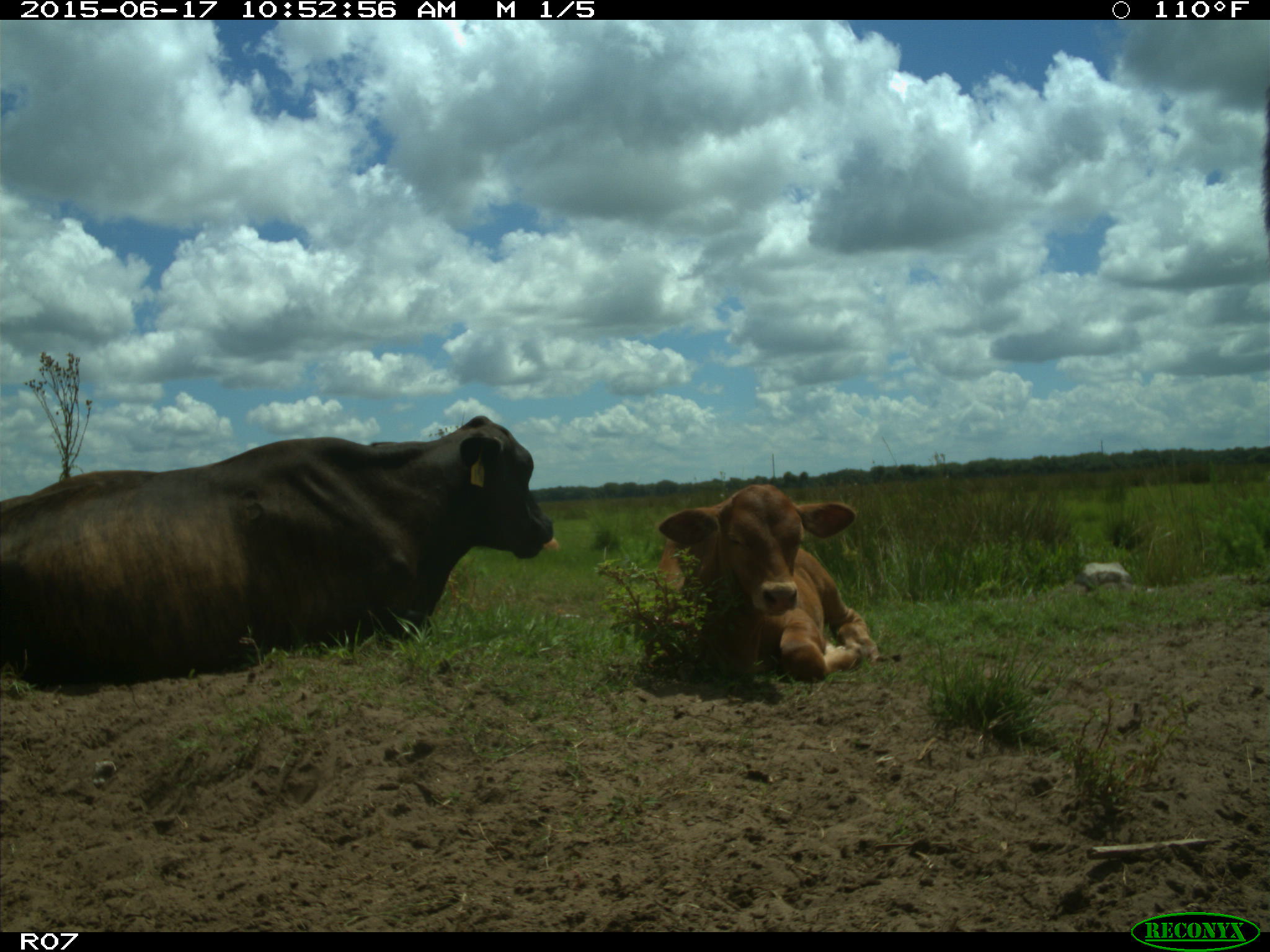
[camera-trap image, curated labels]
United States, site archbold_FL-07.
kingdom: Animalia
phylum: Chordata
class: Mammalia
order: Artiodactyla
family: Bovidae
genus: Bos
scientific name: Bos taurus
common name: domestic cow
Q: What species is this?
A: Bos taurus (domestic cow).